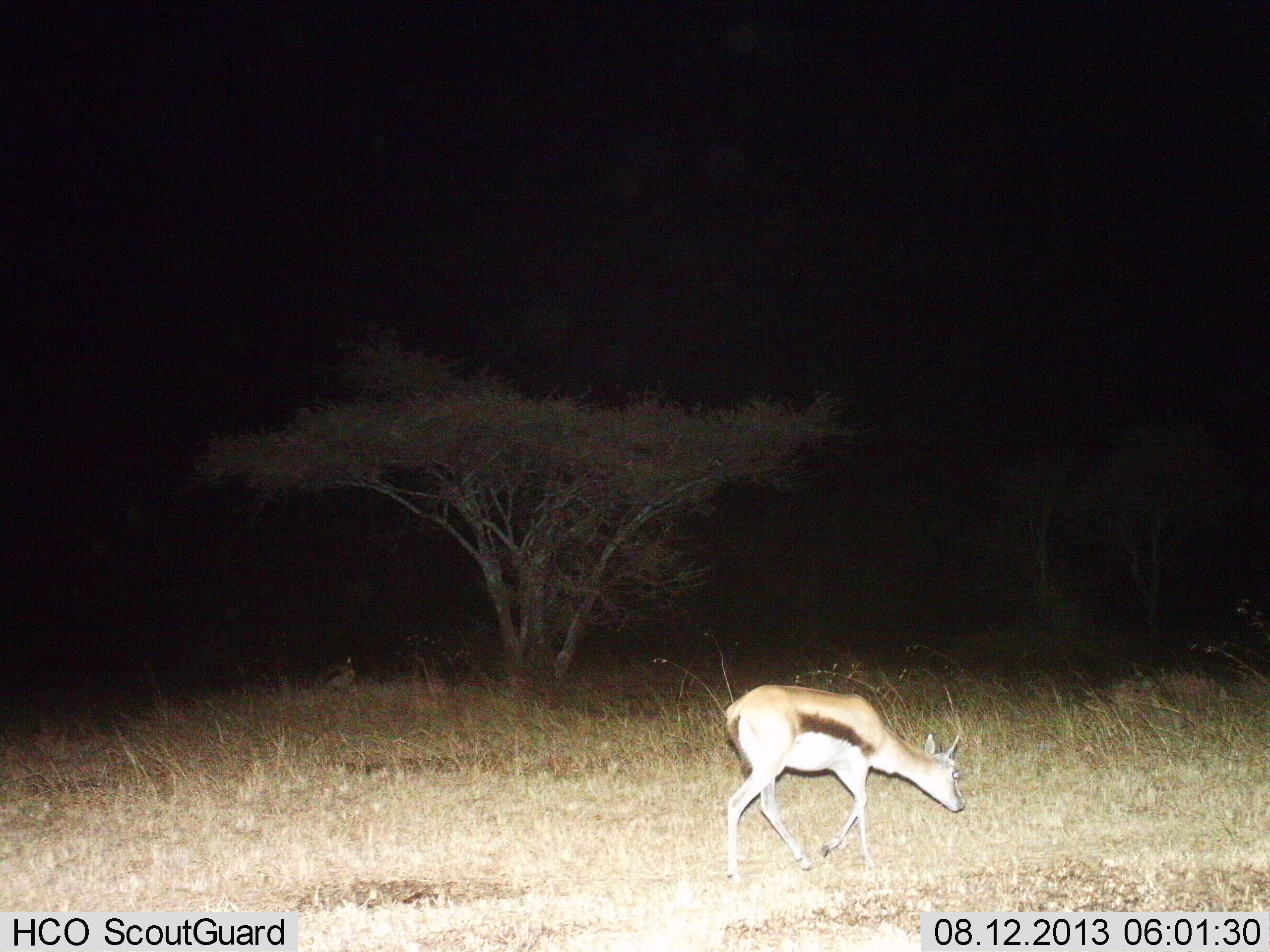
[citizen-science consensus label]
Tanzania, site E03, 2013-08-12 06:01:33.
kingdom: Animalia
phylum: Chordata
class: Mammalia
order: Artiodactyla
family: Bovidae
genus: Eudorcas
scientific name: Eudorcas thomsonii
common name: thomson's gazelle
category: gazellethomsons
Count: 1.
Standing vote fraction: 17%.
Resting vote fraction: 0%.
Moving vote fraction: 70%.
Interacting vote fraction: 0%.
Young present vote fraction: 0%.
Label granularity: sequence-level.